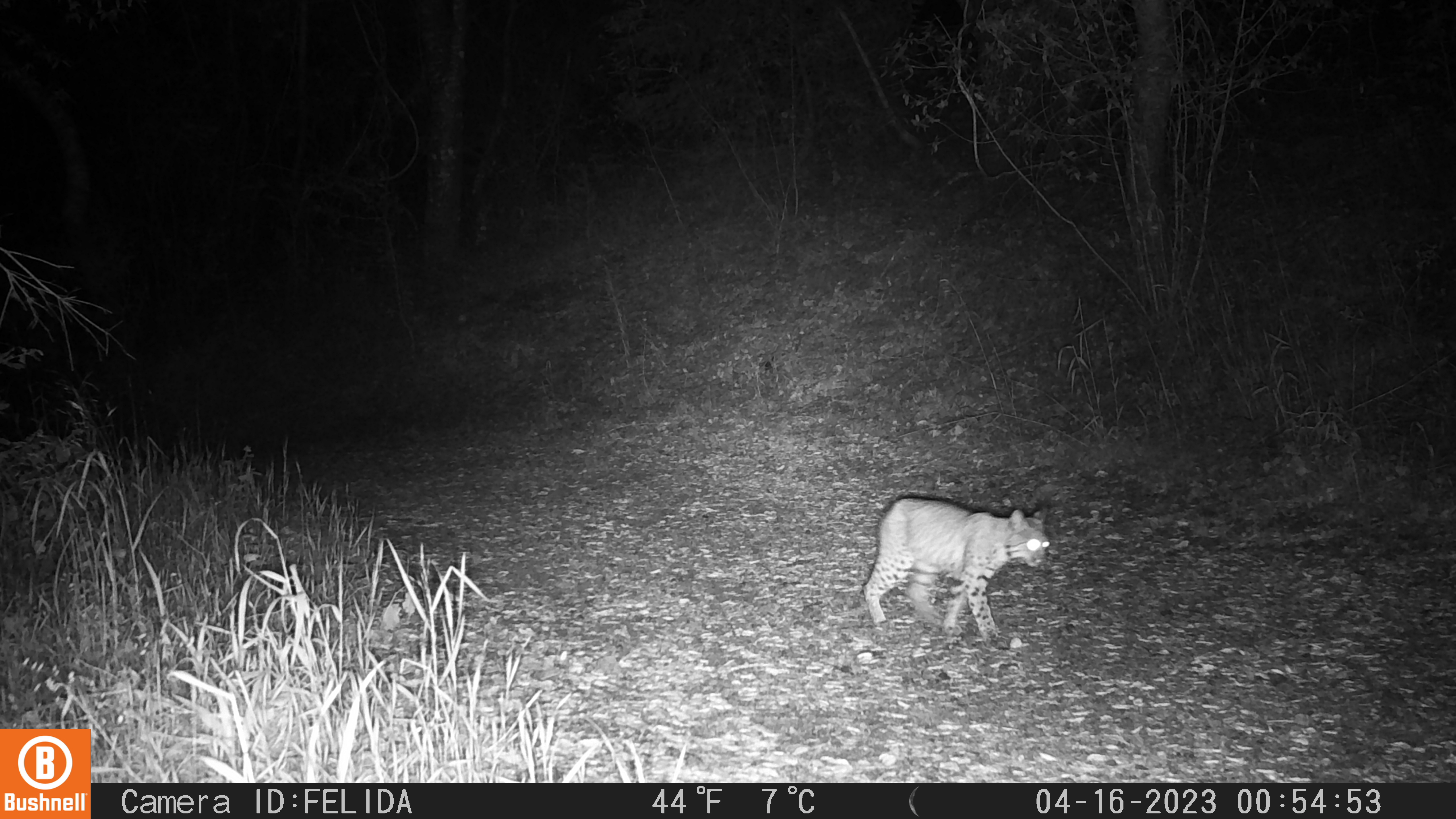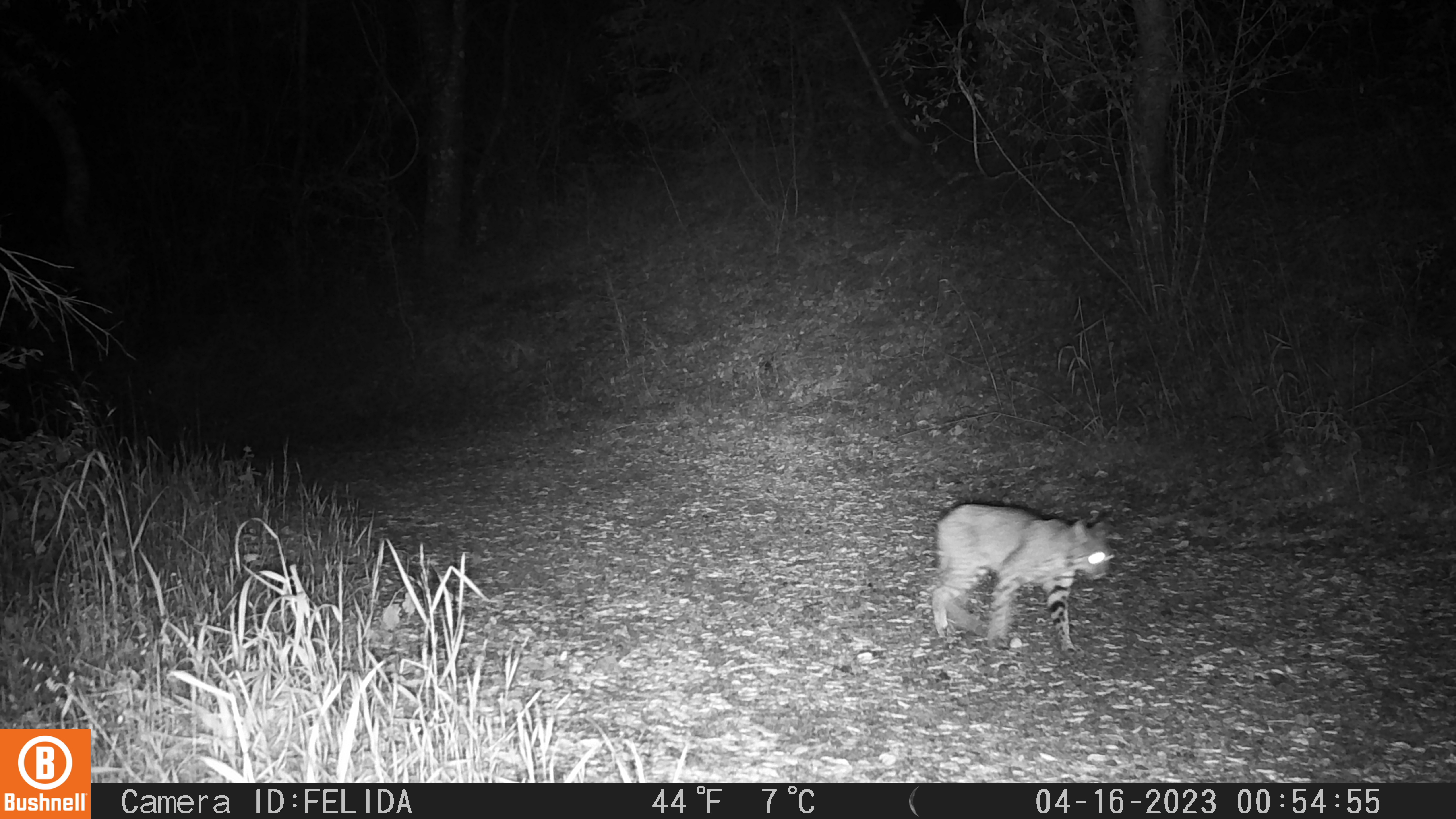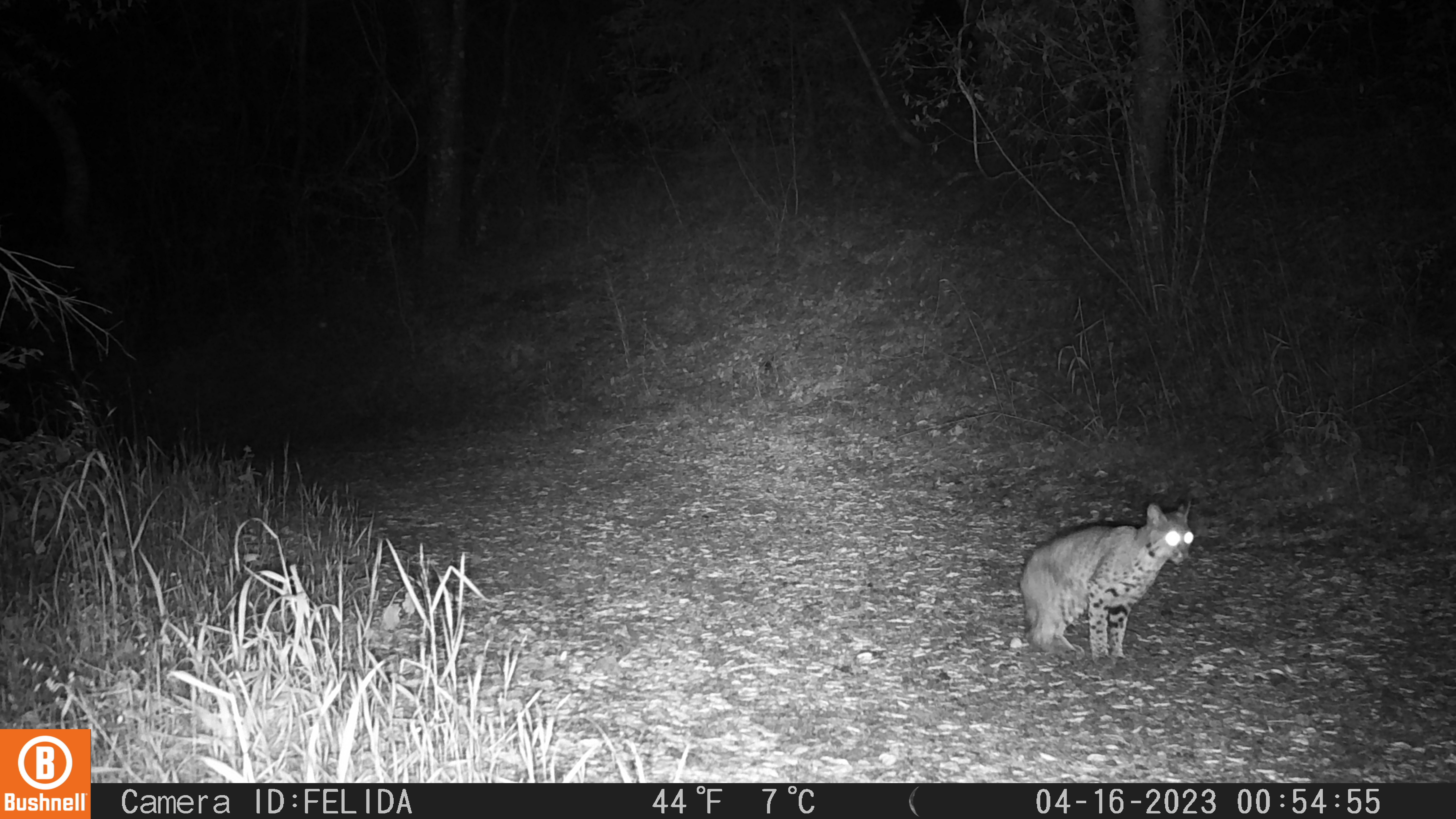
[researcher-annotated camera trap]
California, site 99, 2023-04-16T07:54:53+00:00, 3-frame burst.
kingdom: Animalia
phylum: Chordata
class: Mammalia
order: Carnivora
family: Felidae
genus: Lynx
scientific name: Lynx rufus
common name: bobcat